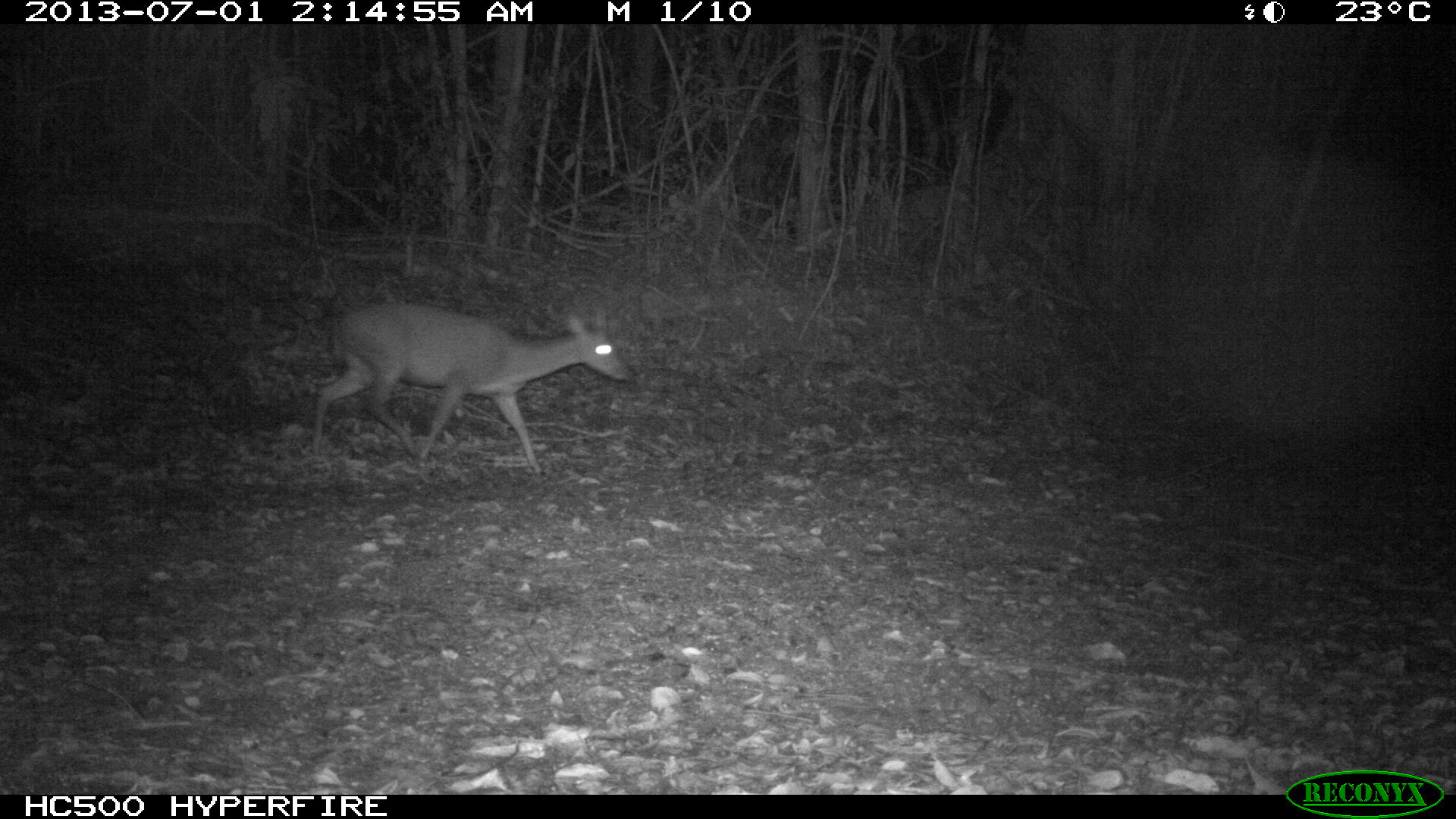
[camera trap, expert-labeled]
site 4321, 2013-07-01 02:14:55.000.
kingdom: Animalia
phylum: Chordata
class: Mammalia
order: Artiodactyla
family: Cervidae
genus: Mazama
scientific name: Mazama temama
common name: central american red brocket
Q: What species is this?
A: Mazama temama (central american red brocket).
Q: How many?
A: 1.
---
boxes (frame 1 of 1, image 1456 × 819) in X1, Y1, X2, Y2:
mazama temama: 309, 301, 638, 476